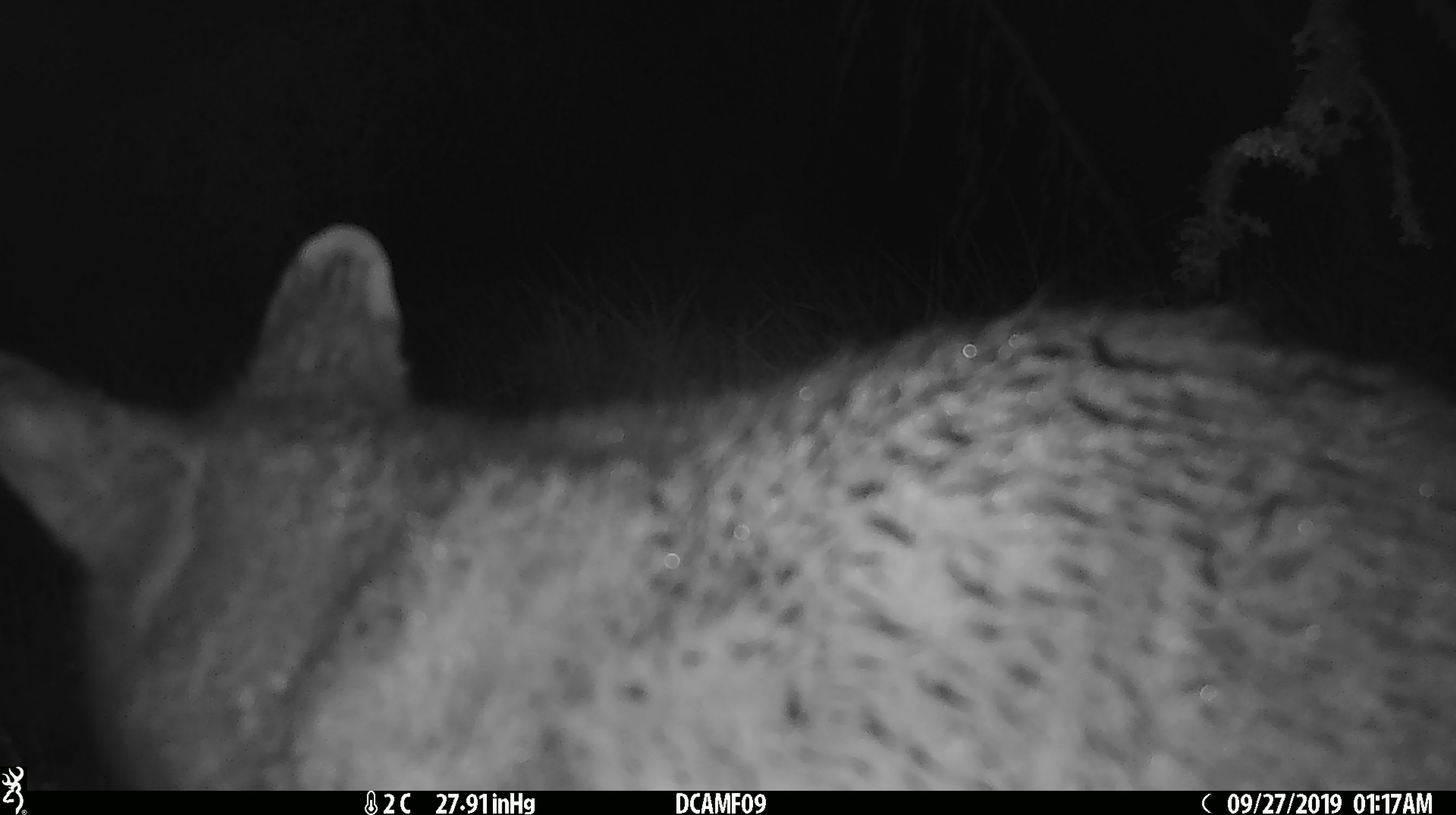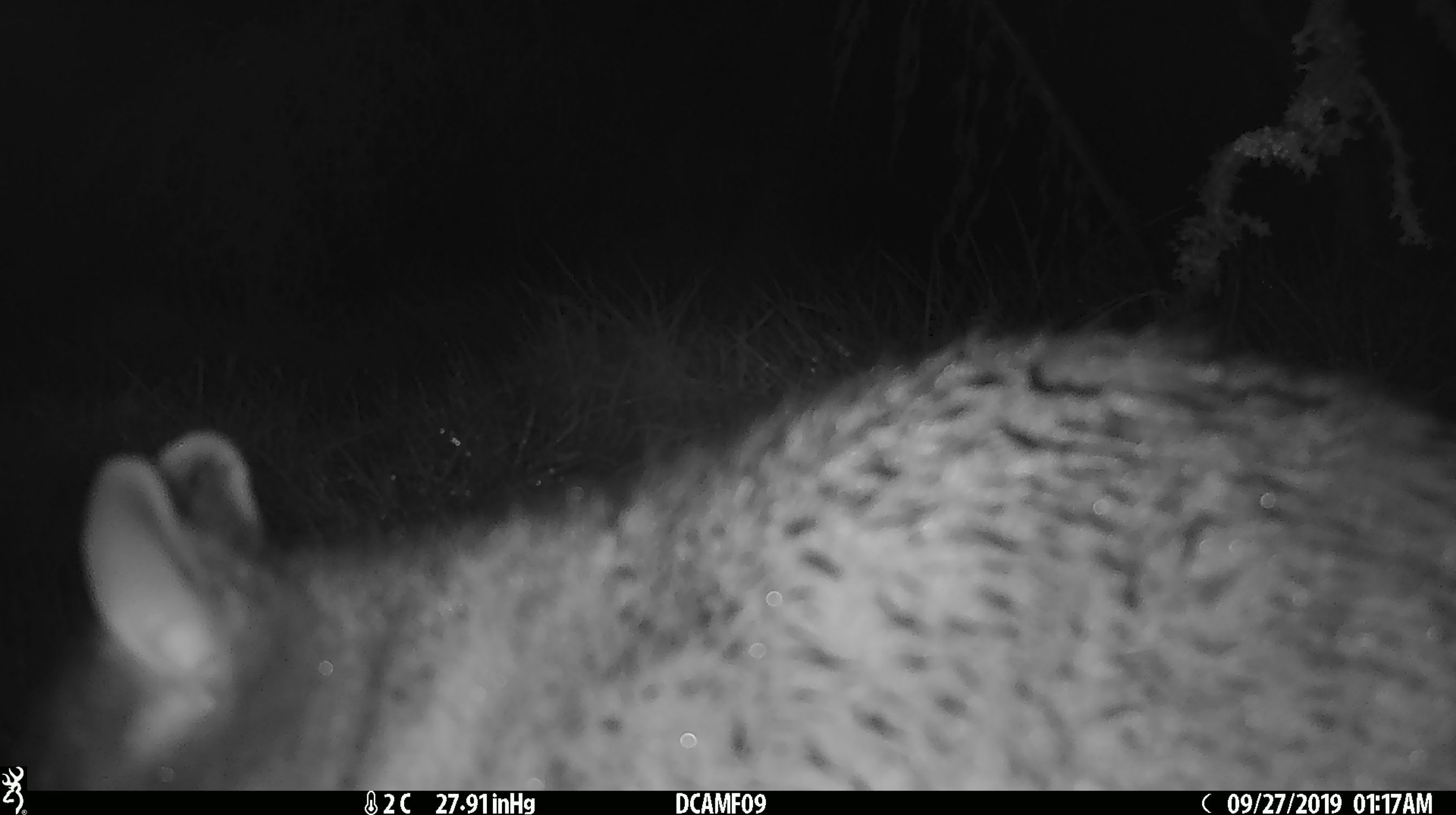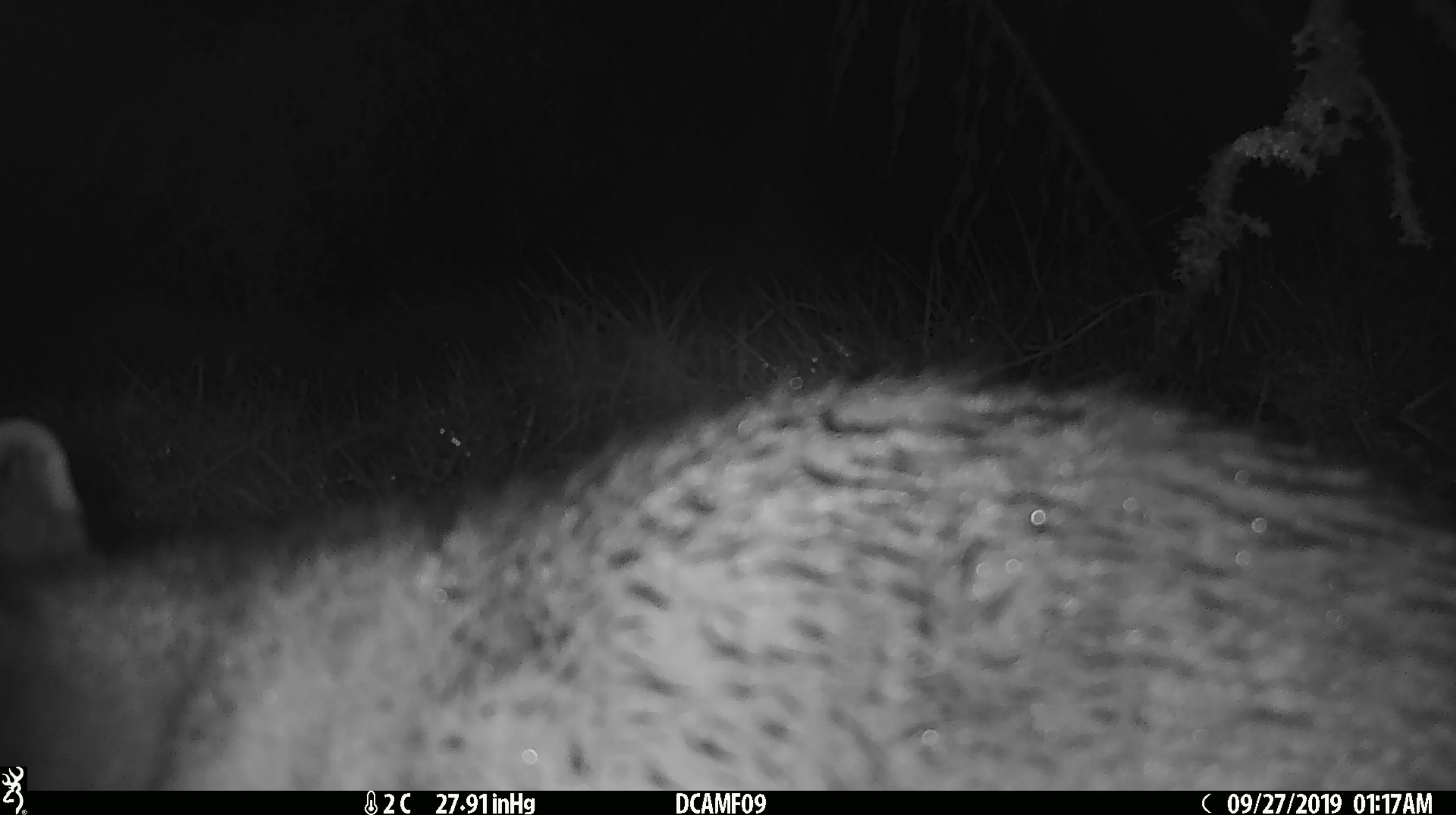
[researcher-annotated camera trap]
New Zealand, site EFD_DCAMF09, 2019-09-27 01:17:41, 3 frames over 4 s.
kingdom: Animalia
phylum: Chordata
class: Mammalia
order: Diprotodontia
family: Phalangeridae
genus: Trichosurus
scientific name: Trichosurus vulpecula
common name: common brushtail possum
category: possum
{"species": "possum (common brushtail possum) (Trichosurus vulpecula)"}